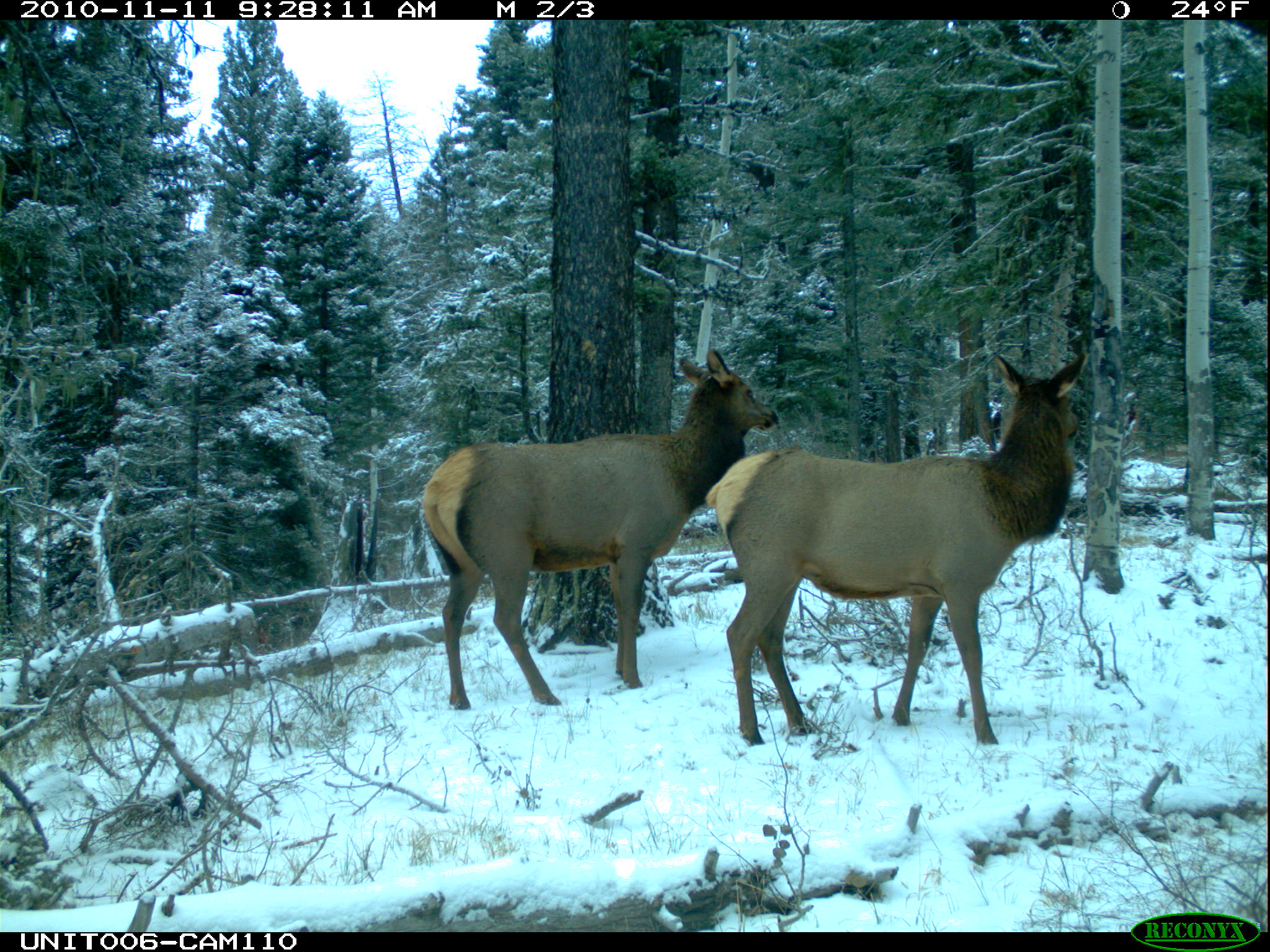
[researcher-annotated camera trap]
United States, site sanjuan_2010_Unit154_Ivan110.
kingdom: Animalia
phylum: Chordata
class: Mammalia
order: Artiodactyla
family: Cervidae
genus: Cervus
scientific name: Cervus elaphus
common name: red deer